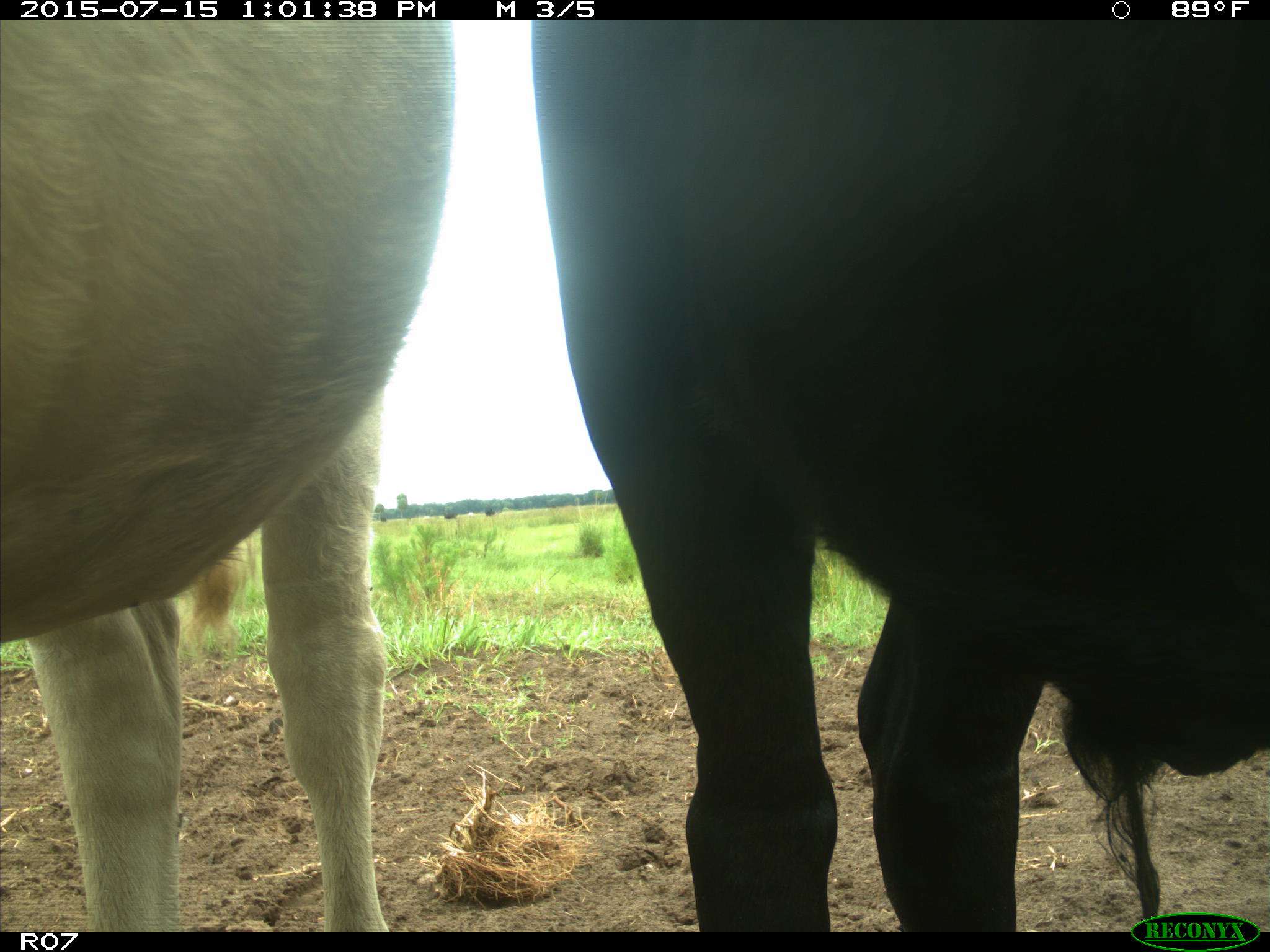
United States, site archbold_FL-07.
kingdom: Animalia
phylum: Chordata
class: Mammalia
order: Artiodactyla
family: Bovidae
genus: Bos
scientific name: Bos taurus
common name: domestic cow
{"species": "Bos taurus (domestic cow)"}